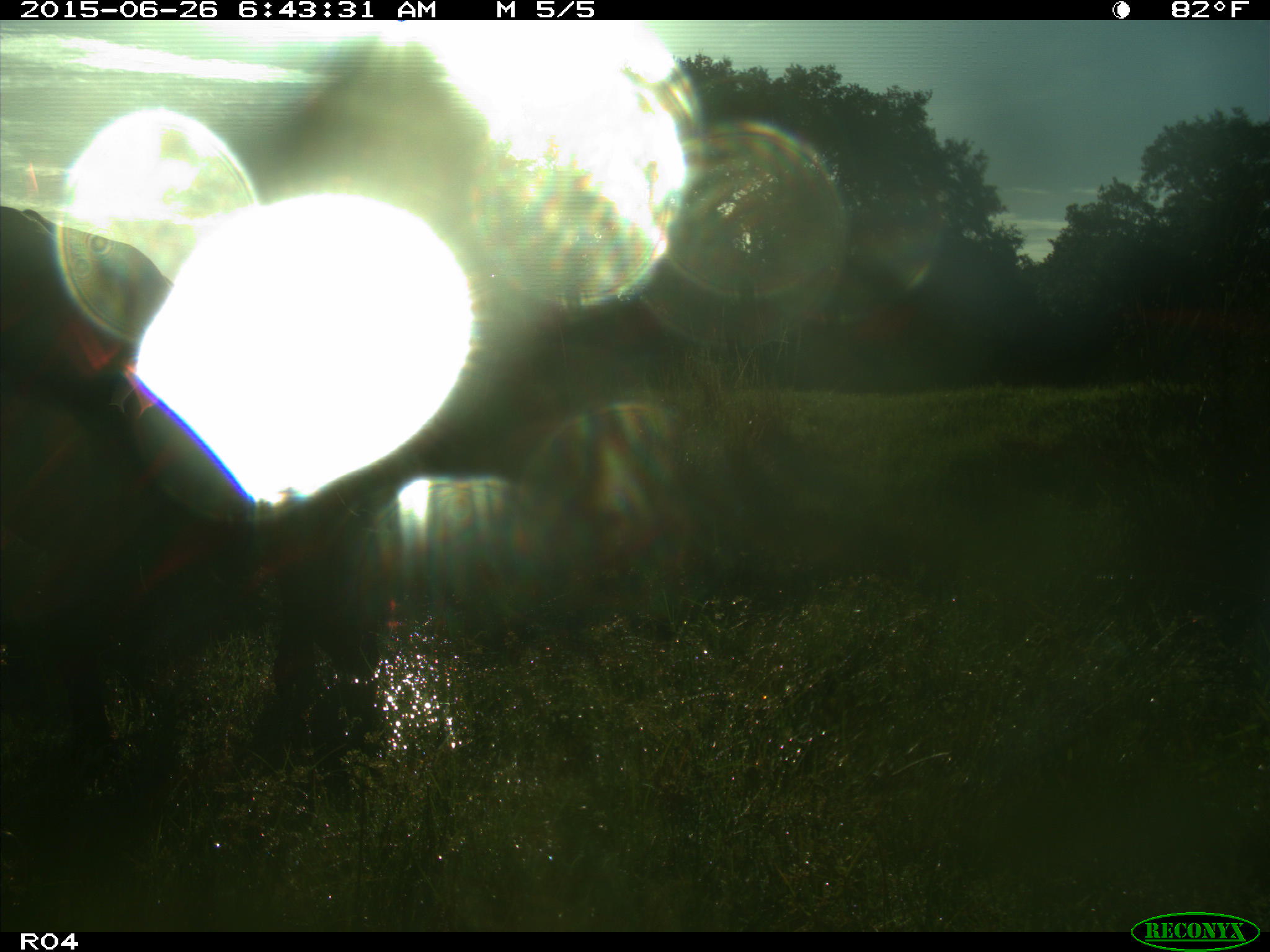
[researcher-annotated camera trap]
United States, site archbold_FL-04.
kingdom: Animalia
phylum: Chordata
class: Mammalia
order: Artiodactyla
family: Bovidae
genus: Bos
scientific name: Bos taurus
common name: domestic cow